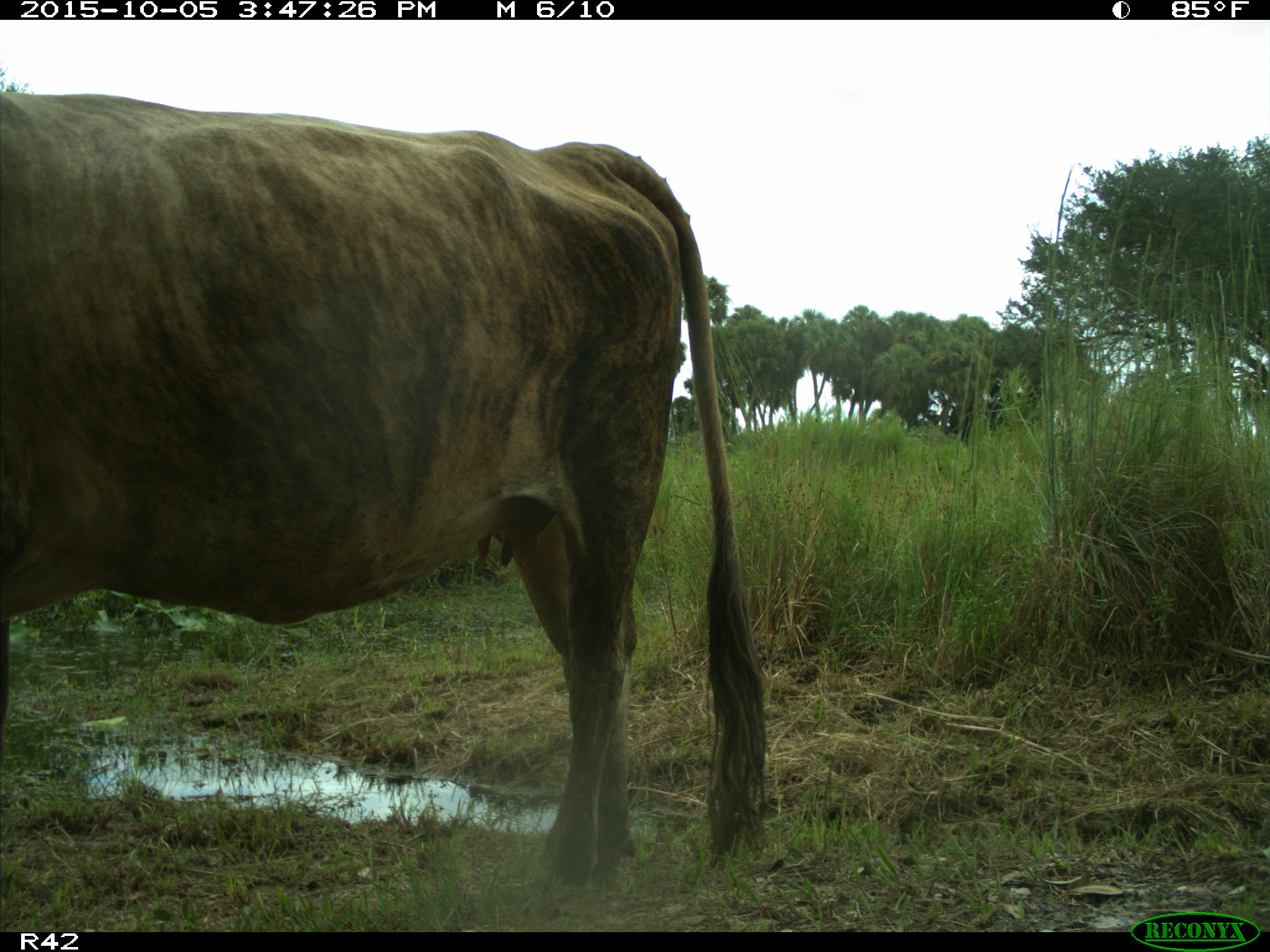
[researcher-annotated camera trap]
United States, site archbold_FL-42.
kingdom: Animalia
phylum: Chordata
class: Mammalia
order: Artiodactyla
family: Bovidae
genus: Bos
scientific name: Bos taurus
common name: domestic cow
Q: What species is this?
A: Bos taurus (domestic cow).